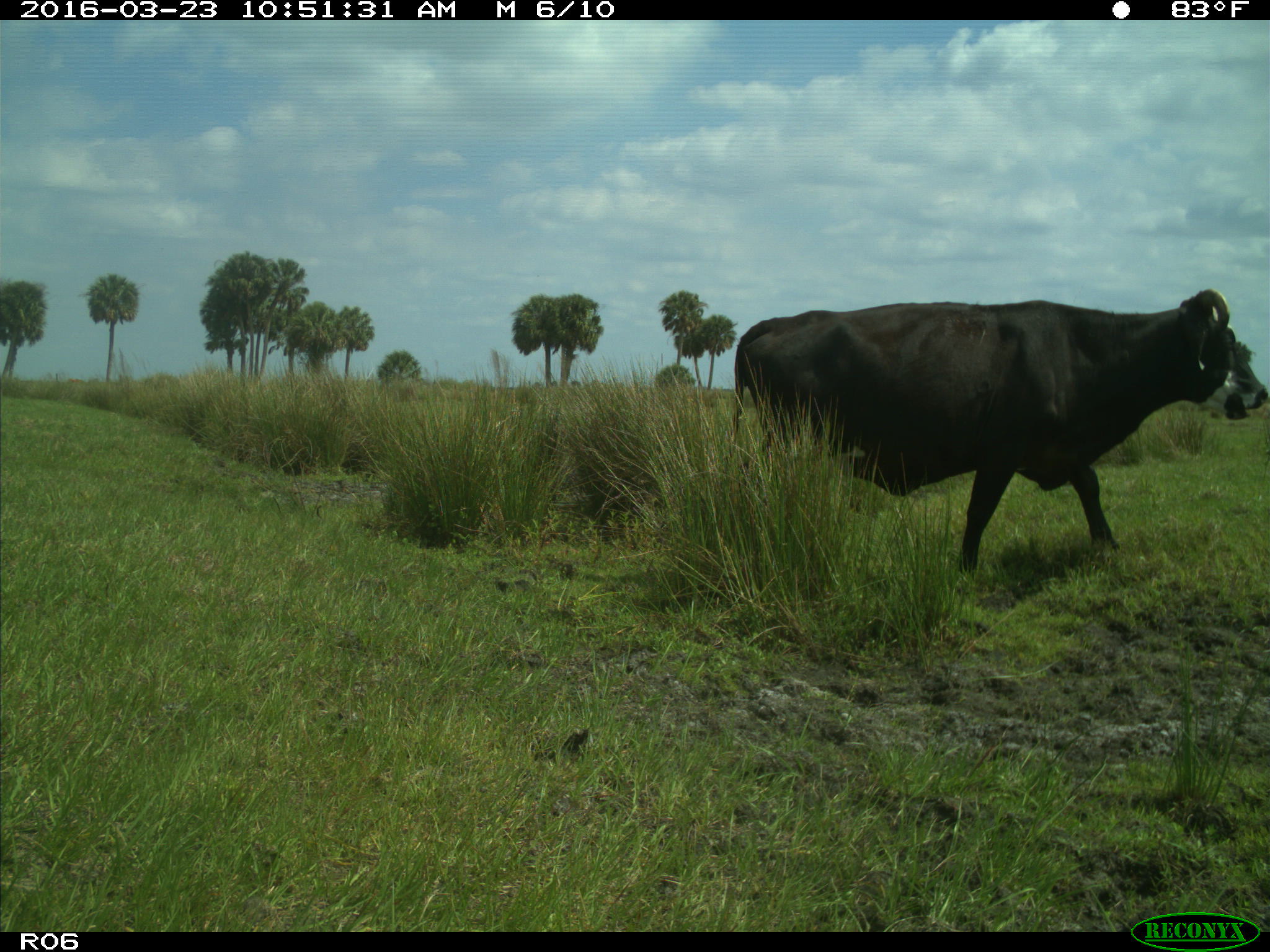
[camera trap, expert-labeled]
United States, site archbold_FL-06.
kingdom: Animalia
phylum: Chordata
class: Mammalia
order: Artiodactyla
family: Bovidae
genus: Bos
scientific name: Bos taurus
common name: domestic cow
Bos taurus (domestic cow).